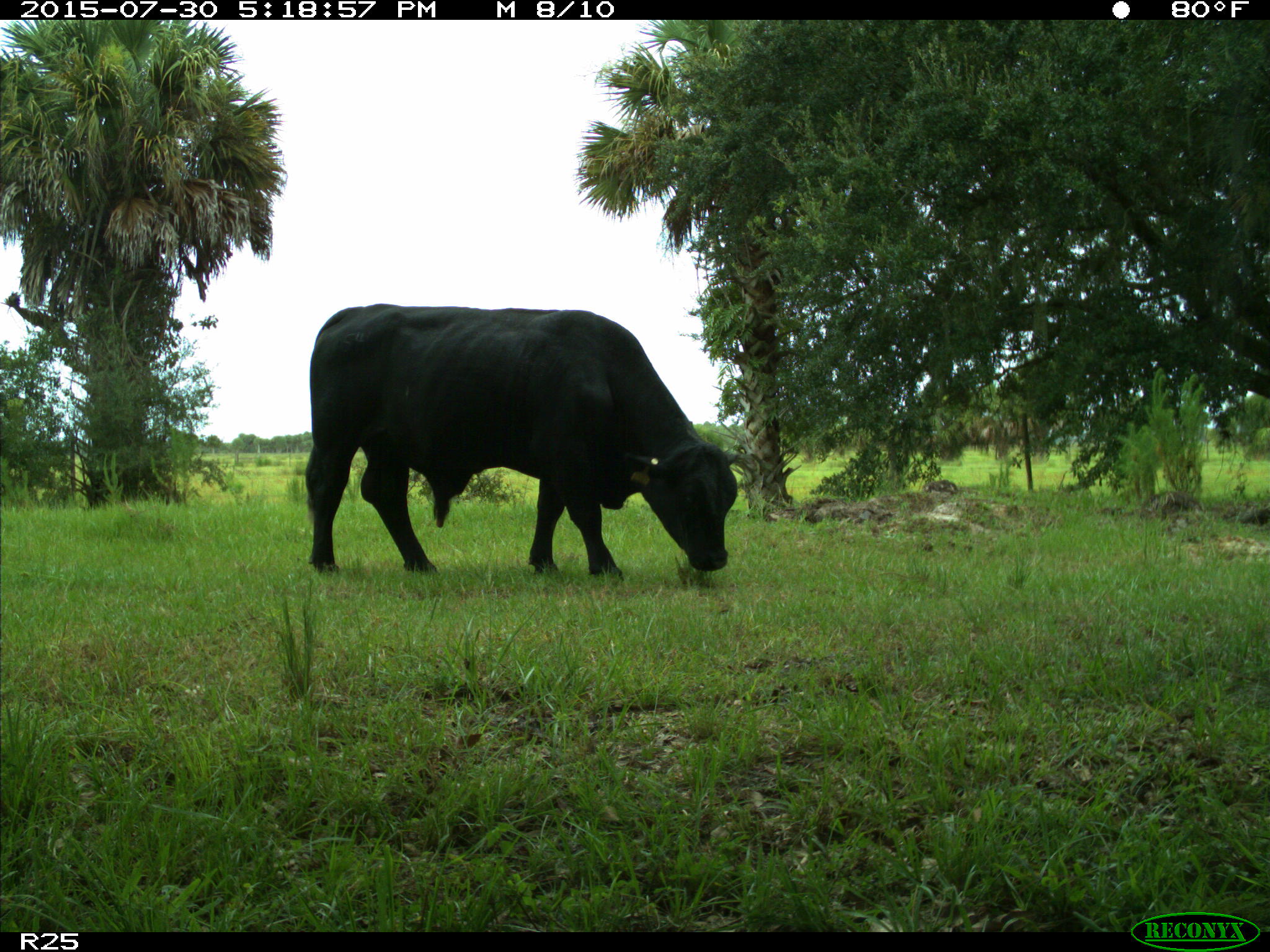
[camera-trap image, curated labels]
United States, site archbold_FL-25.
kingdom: Animalia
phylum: Chordata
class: Mammalia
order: Artiodactyla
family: Bovidae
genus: Bos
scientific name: Bos taurus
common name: domestic cow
Bos taurus (domestic cow).